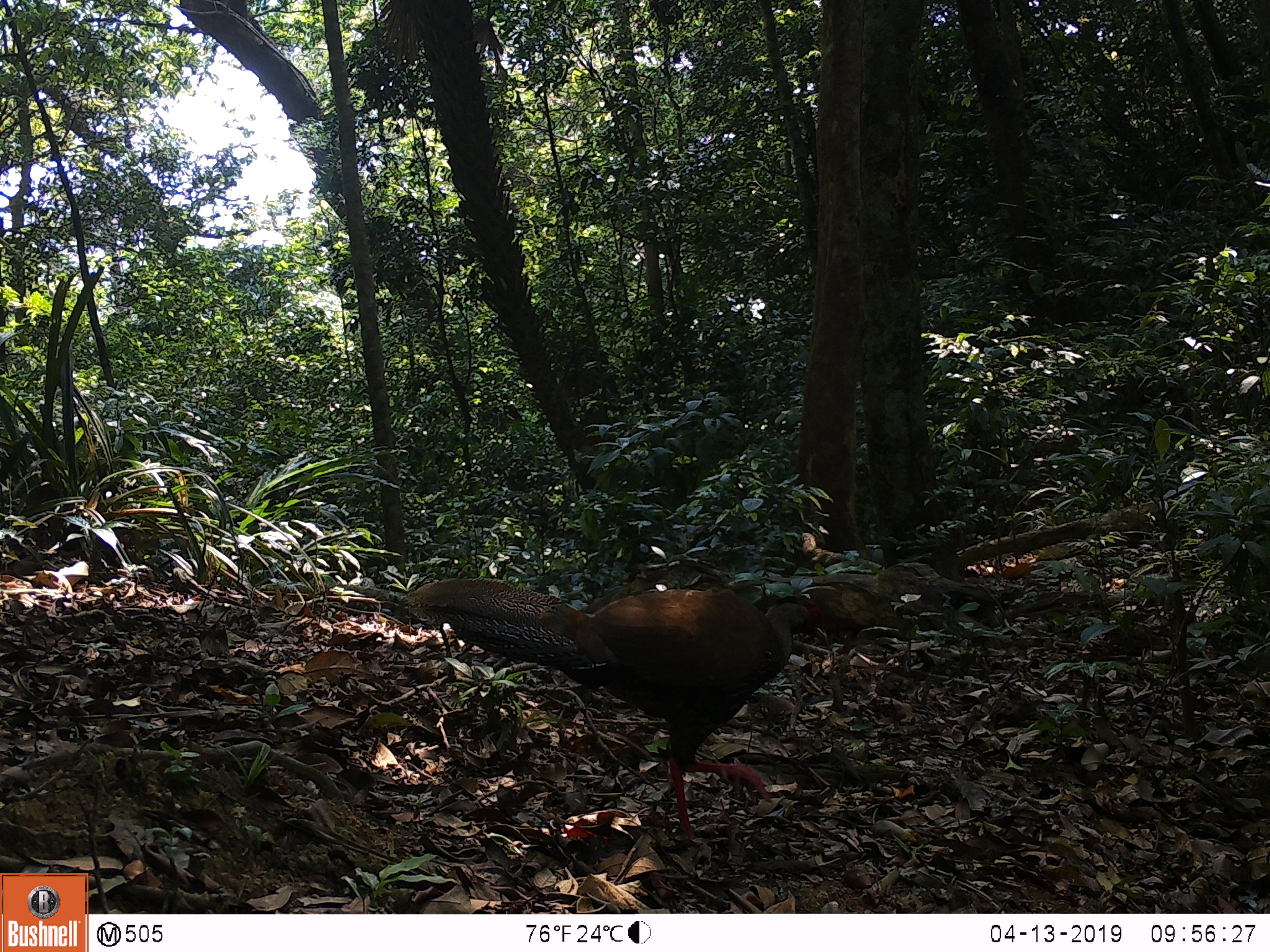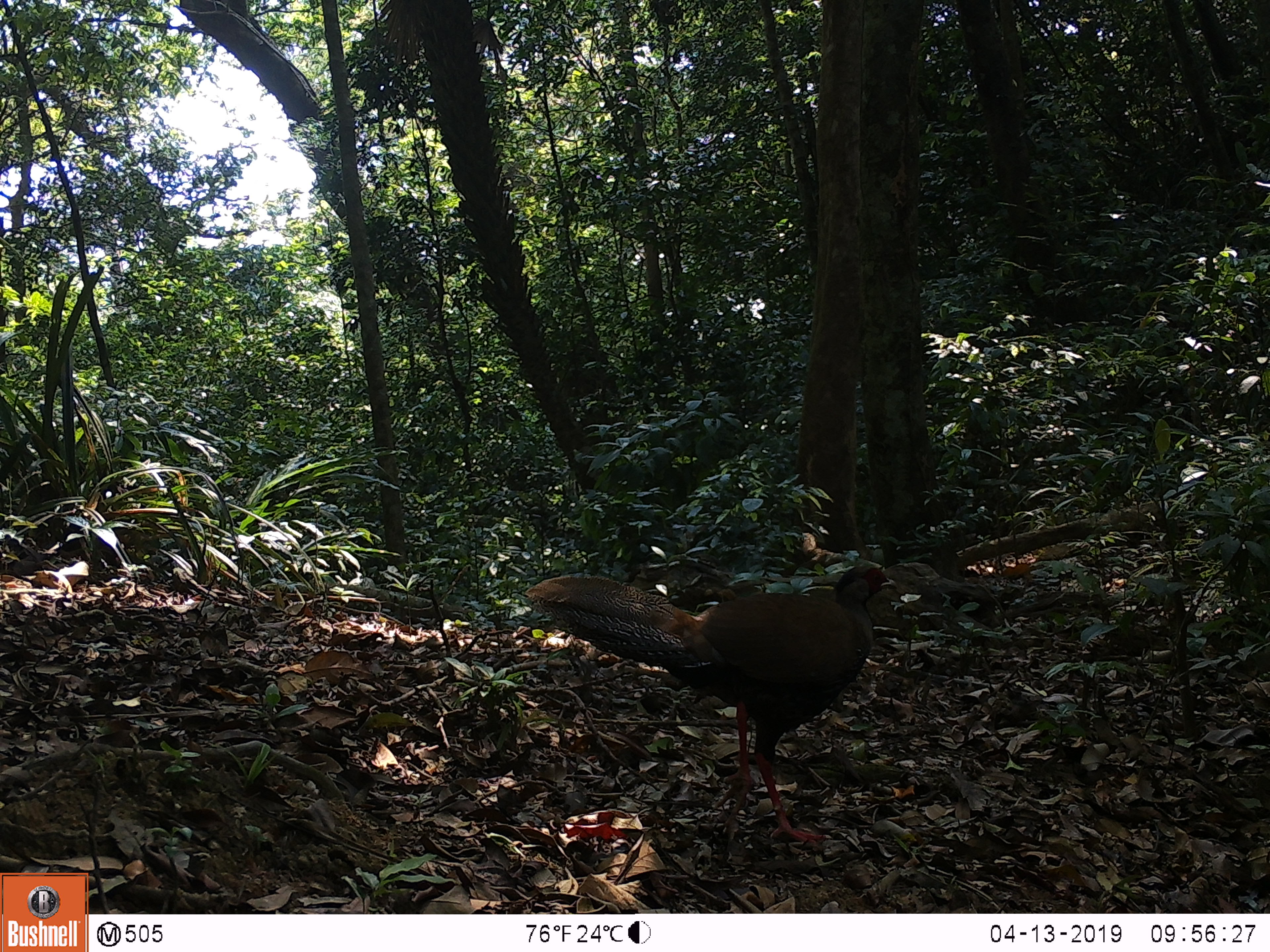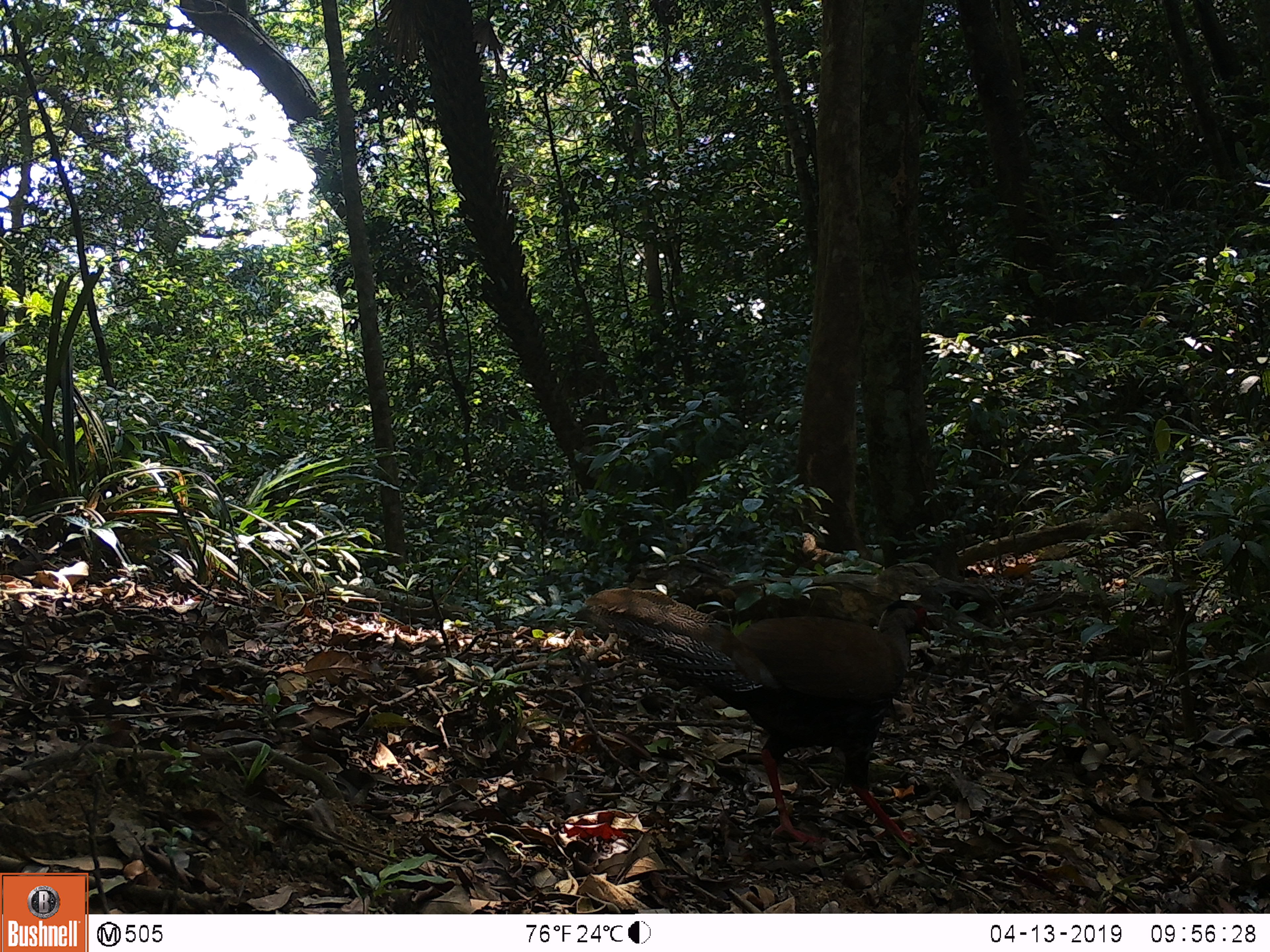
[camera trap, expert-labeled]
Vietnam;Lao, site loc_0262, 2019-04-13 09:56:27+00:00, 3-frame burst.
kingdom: Animalia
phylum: Chordata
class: Aves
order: Galliformes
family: Phasianidae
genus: Lophura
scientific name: Lophura nycthemera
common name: silver pheasant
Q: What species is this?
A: Silver pheasant (Lophura nycthemera).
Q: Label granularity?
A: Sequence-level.